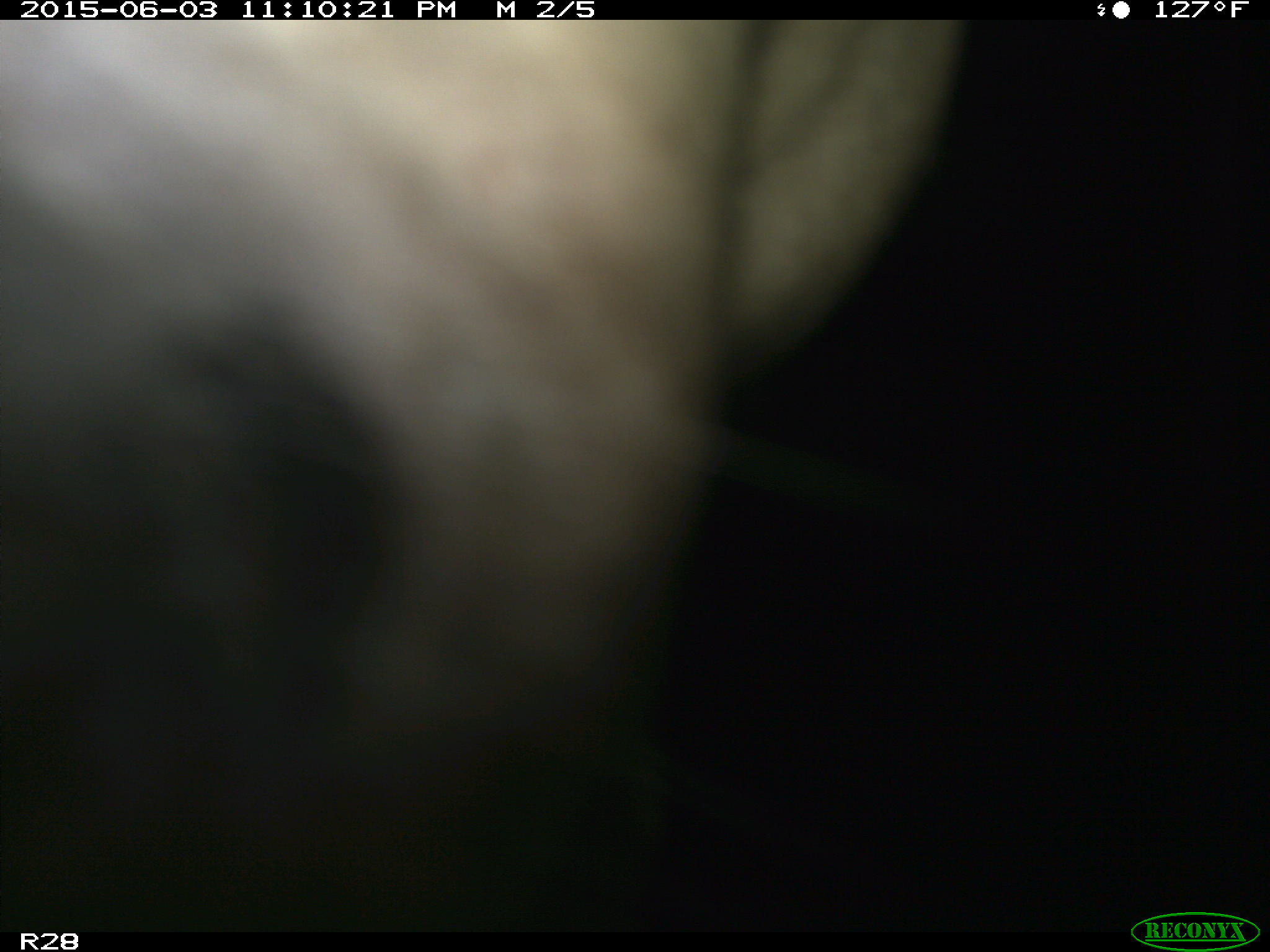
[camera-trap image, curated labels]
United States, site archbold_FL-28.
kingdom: Animalia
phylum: Chordata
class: Mammalia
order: Artiodactyla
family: Bovidae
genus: Bos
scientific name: Bos taurus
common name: domestic cow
Bos taurus (domestic cow).